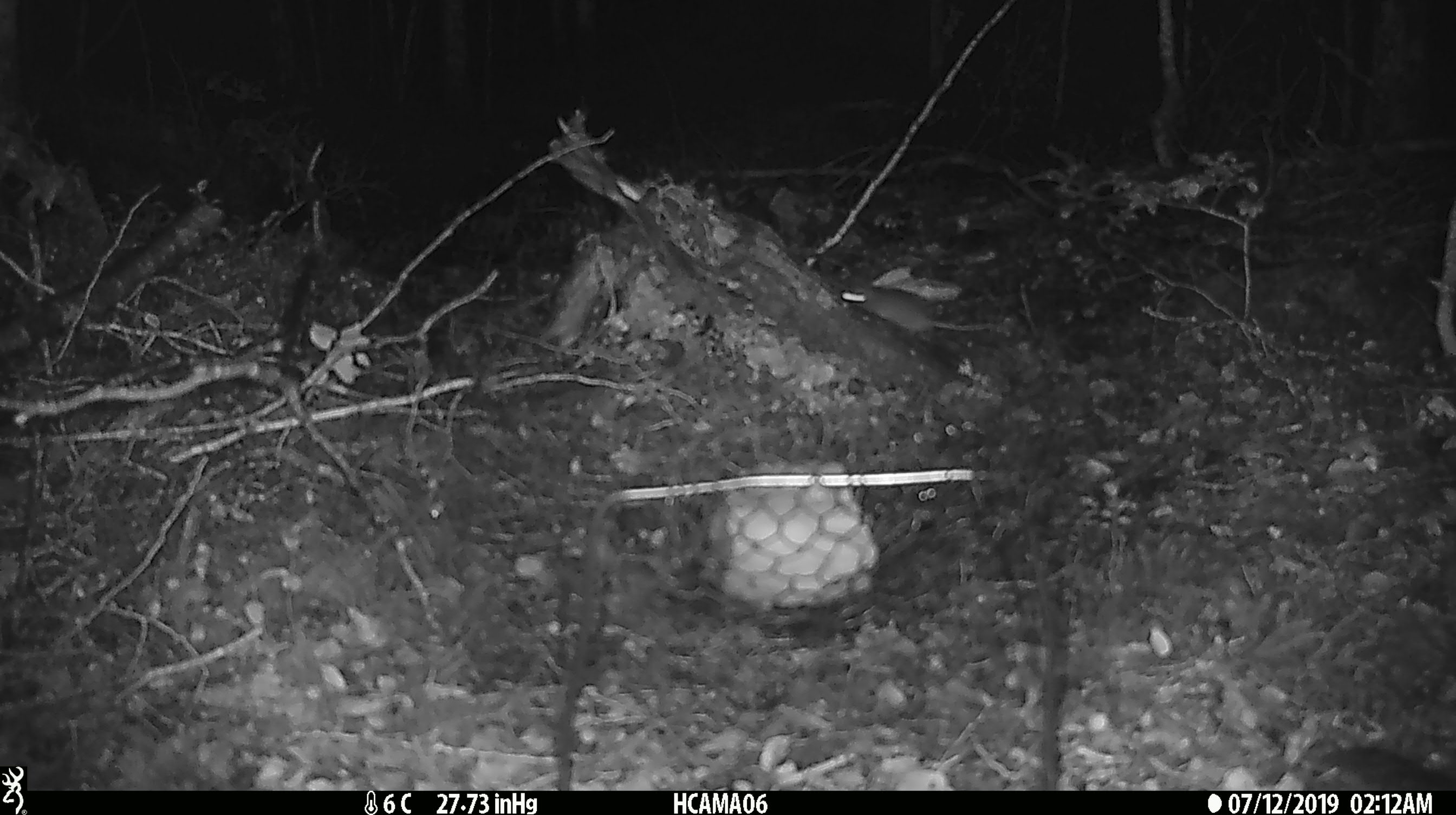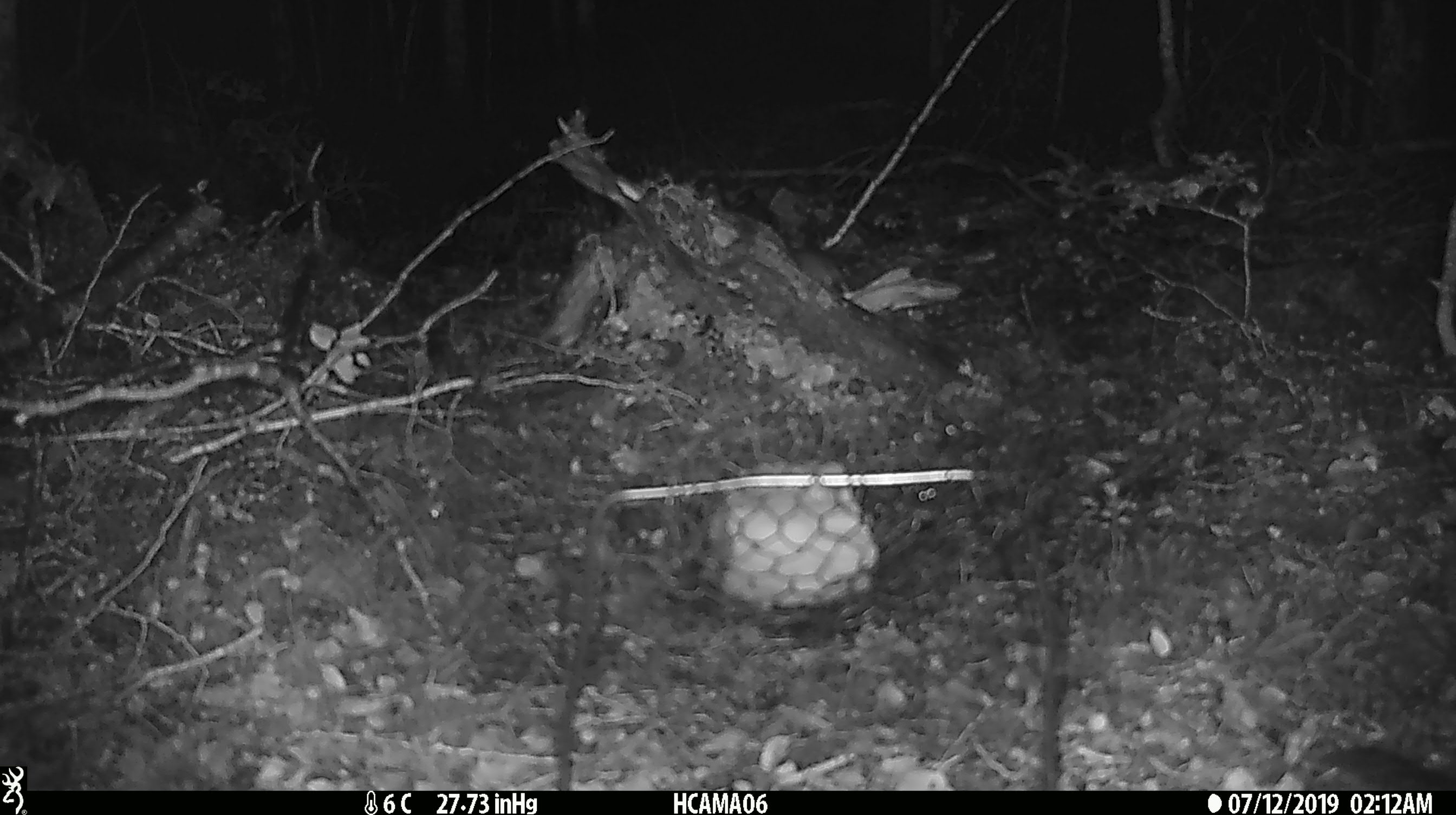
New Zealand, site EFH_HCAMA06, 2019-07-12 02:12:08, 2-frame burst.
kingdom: Animalia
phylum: Chordata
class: Mammalia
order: Rodentia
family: Muridae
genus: Mus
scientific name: Mus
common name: mouse